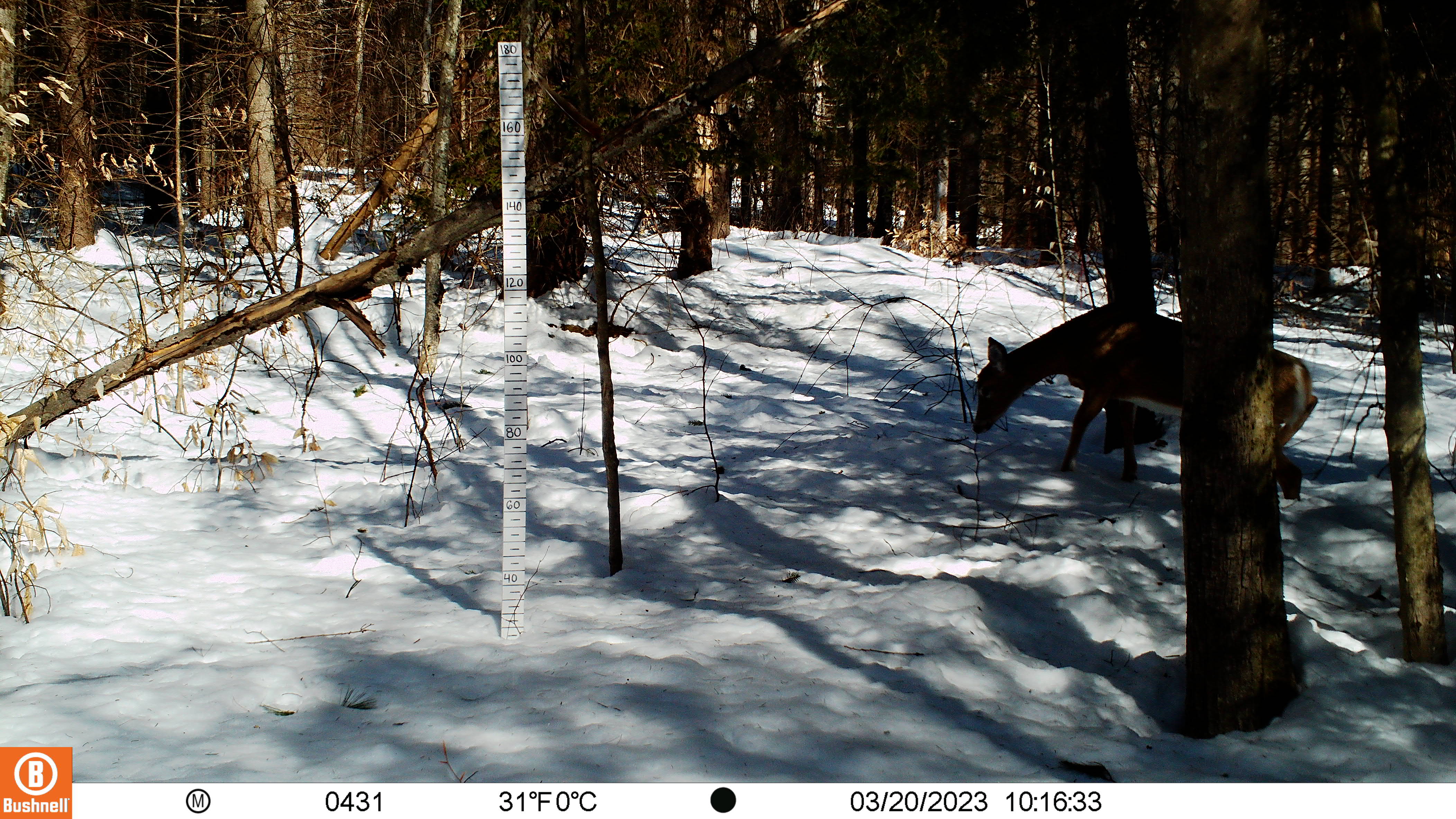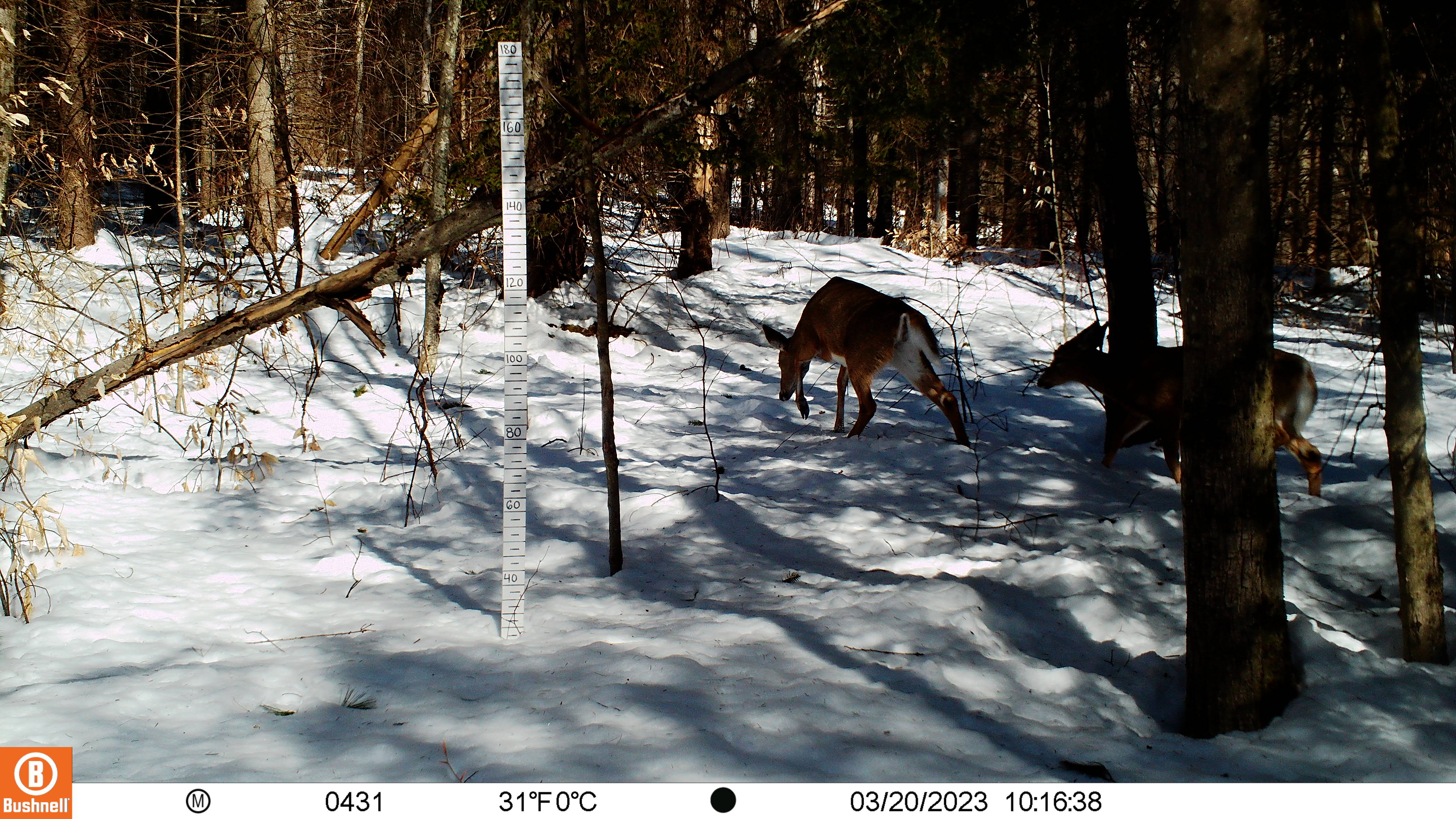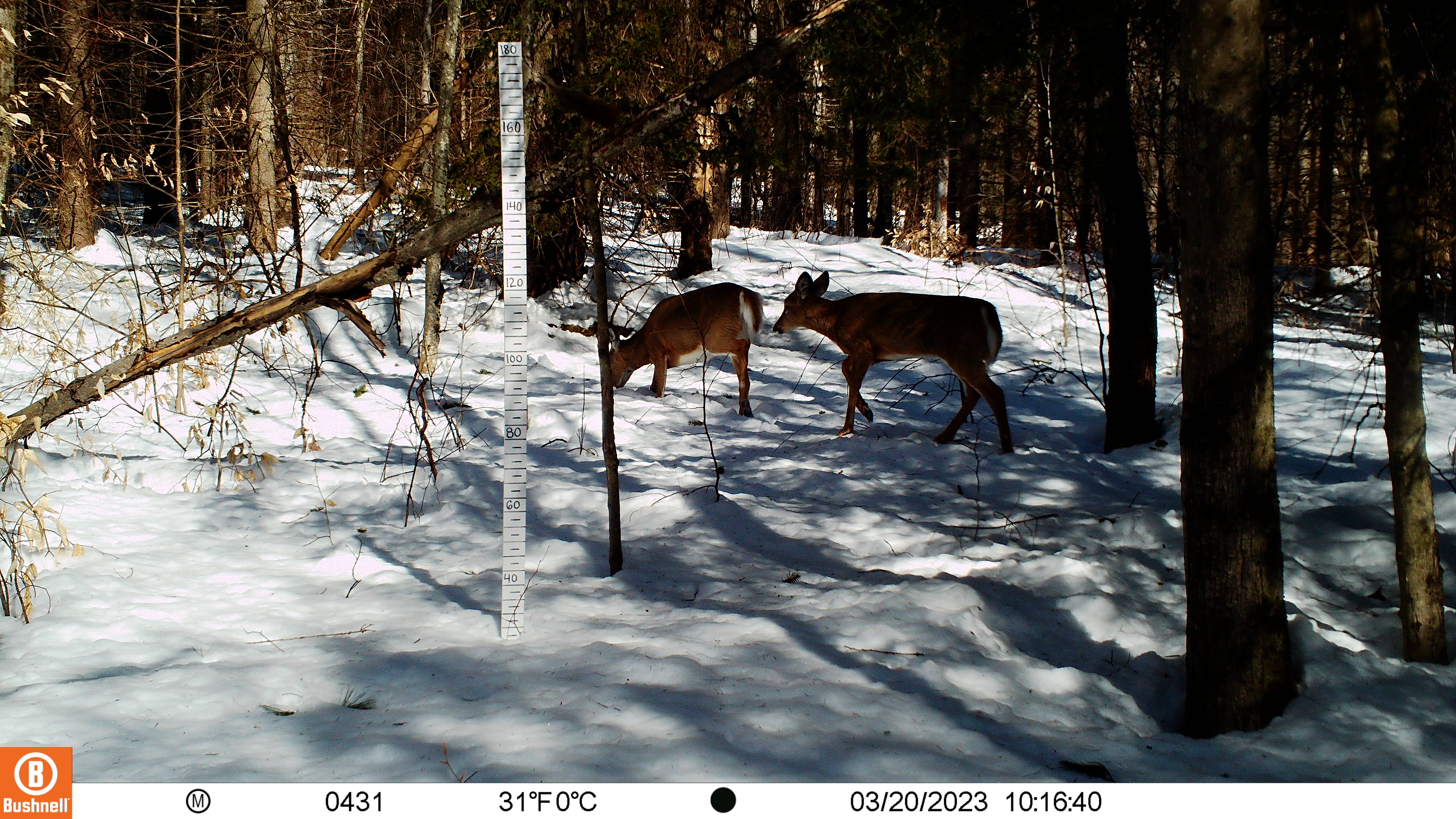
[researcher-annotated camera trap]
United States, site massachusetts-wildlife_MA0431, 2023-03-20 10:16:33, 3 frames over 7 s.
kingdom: Animalia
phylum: Chordata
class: Mammalia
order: Artiodactyla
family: Cervidae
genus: Odocoileus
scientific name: Odocoileus virginianus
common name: white-tailed deer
White-tailed deer (Odocoileus virginianus).